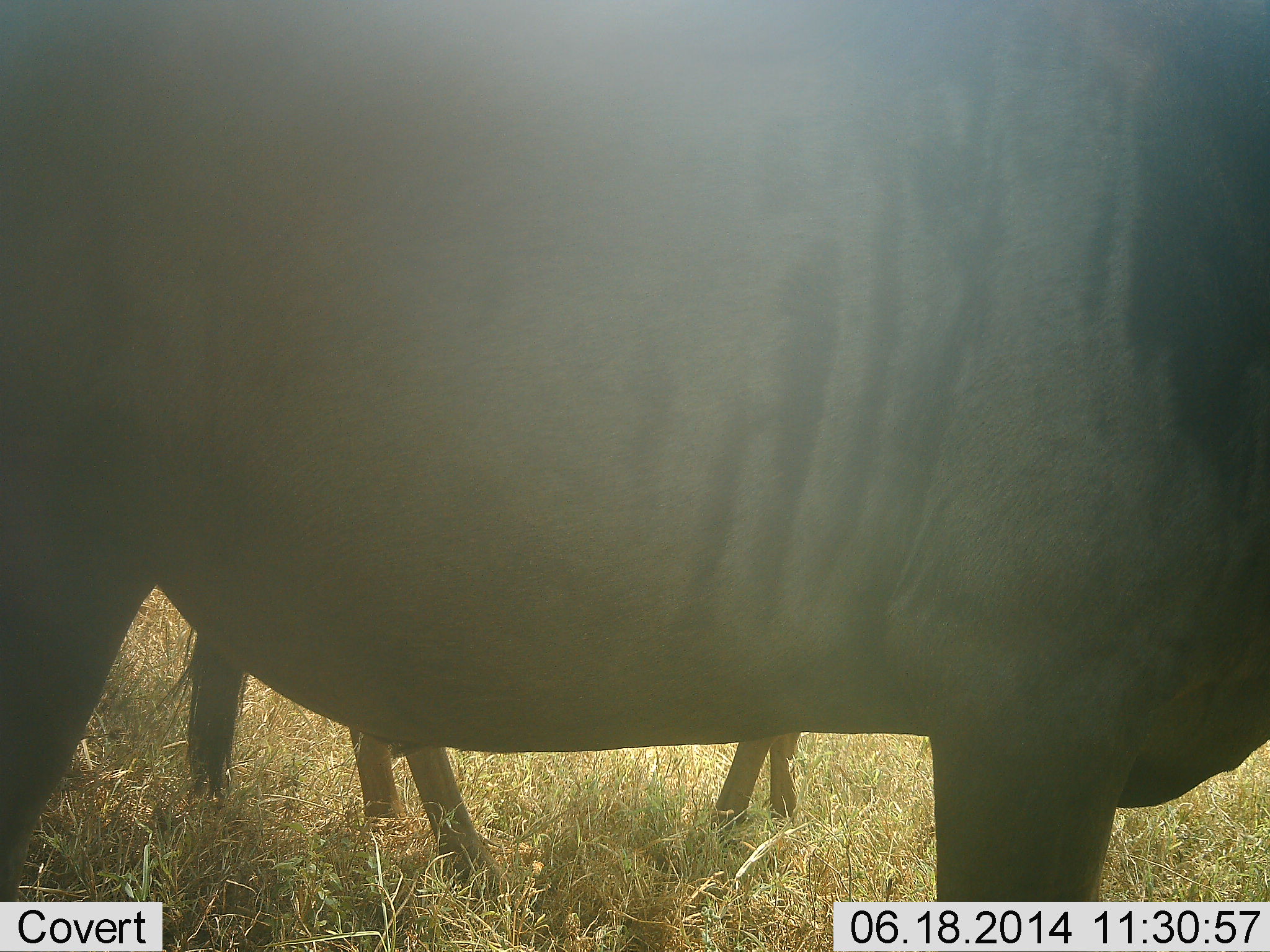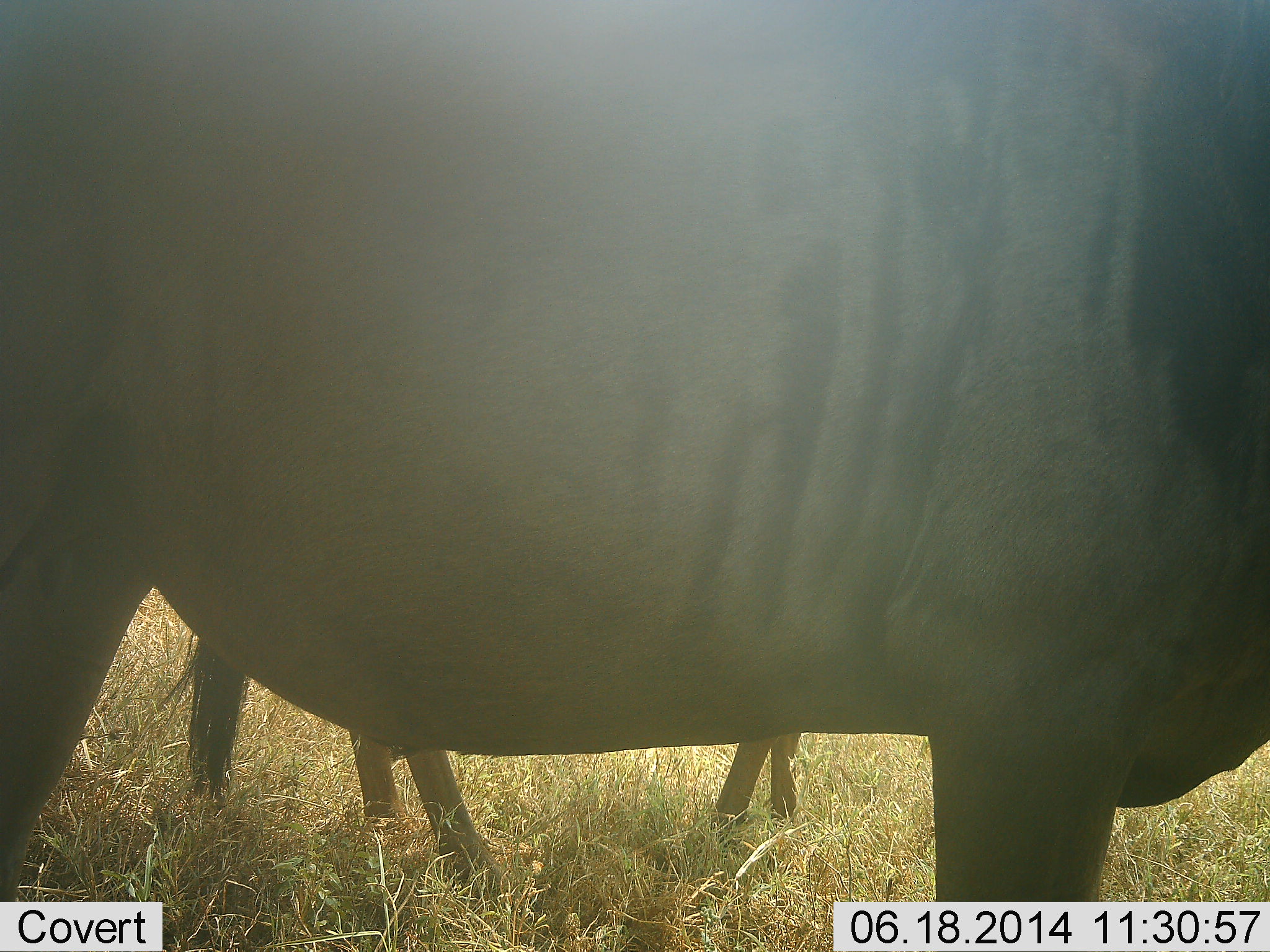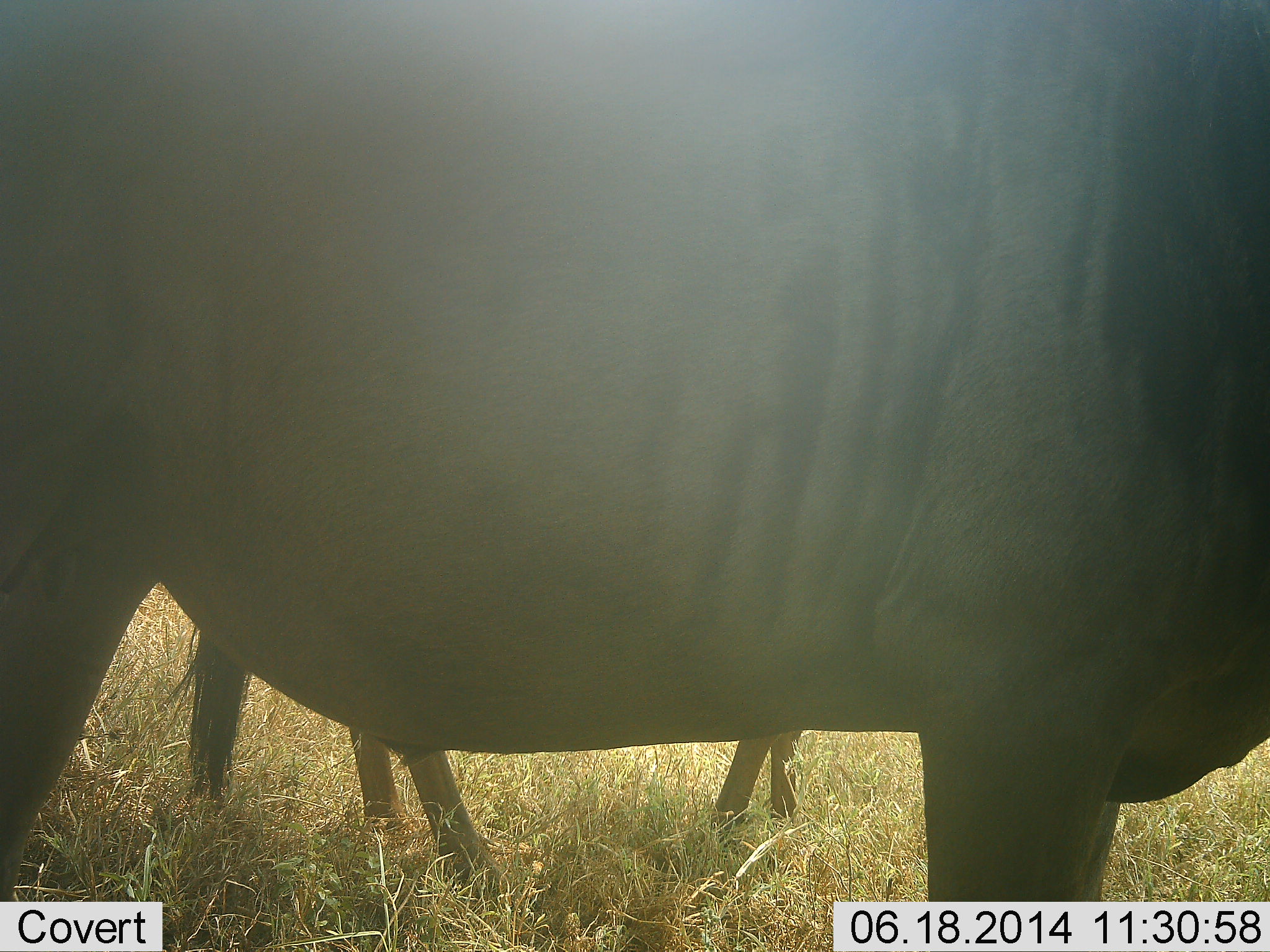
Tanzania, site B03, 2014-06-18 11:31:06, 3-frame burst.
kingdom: Animalia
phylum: Chordata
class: Mammalia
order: Artiodactyla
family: Bovidae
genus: Connochaetes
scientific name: Connochaetes taurinus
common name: blue wildebeest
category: wildebeest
Wildebeest (blue wildebeest) (Connochaetes taurinus), count 2. Behavior (volunteer vote fractions): standing 100%, resting 0%, moving 0%, interacting 0%. Young present (vote fraction): 30%. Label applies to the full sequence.